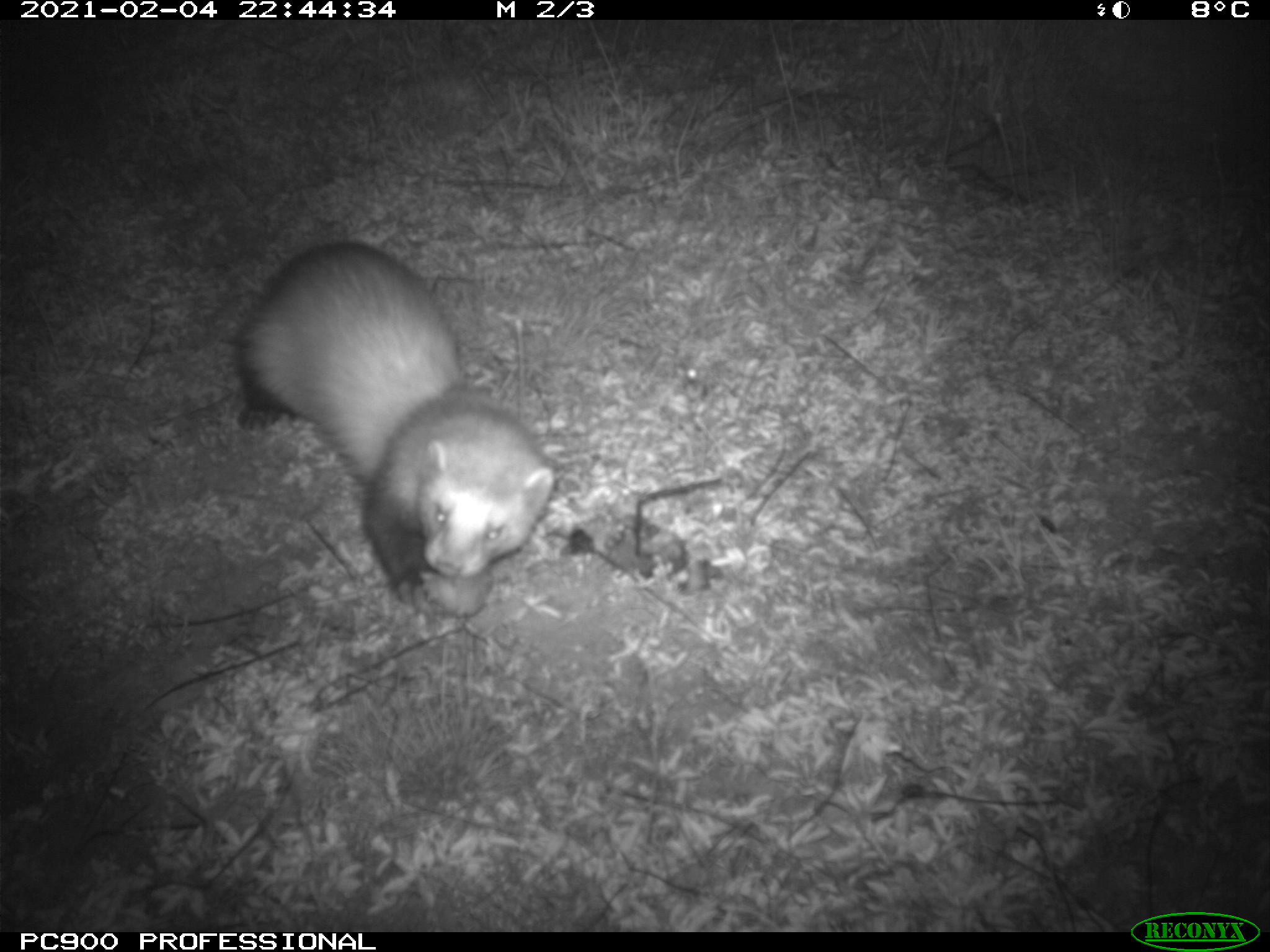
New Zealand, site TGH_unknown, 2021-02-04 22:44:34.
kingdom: Animalia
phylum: Chordata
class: Mammalia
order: Carnivora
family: Mustelidae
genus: Mustela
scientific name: Mustela furo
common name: ferret